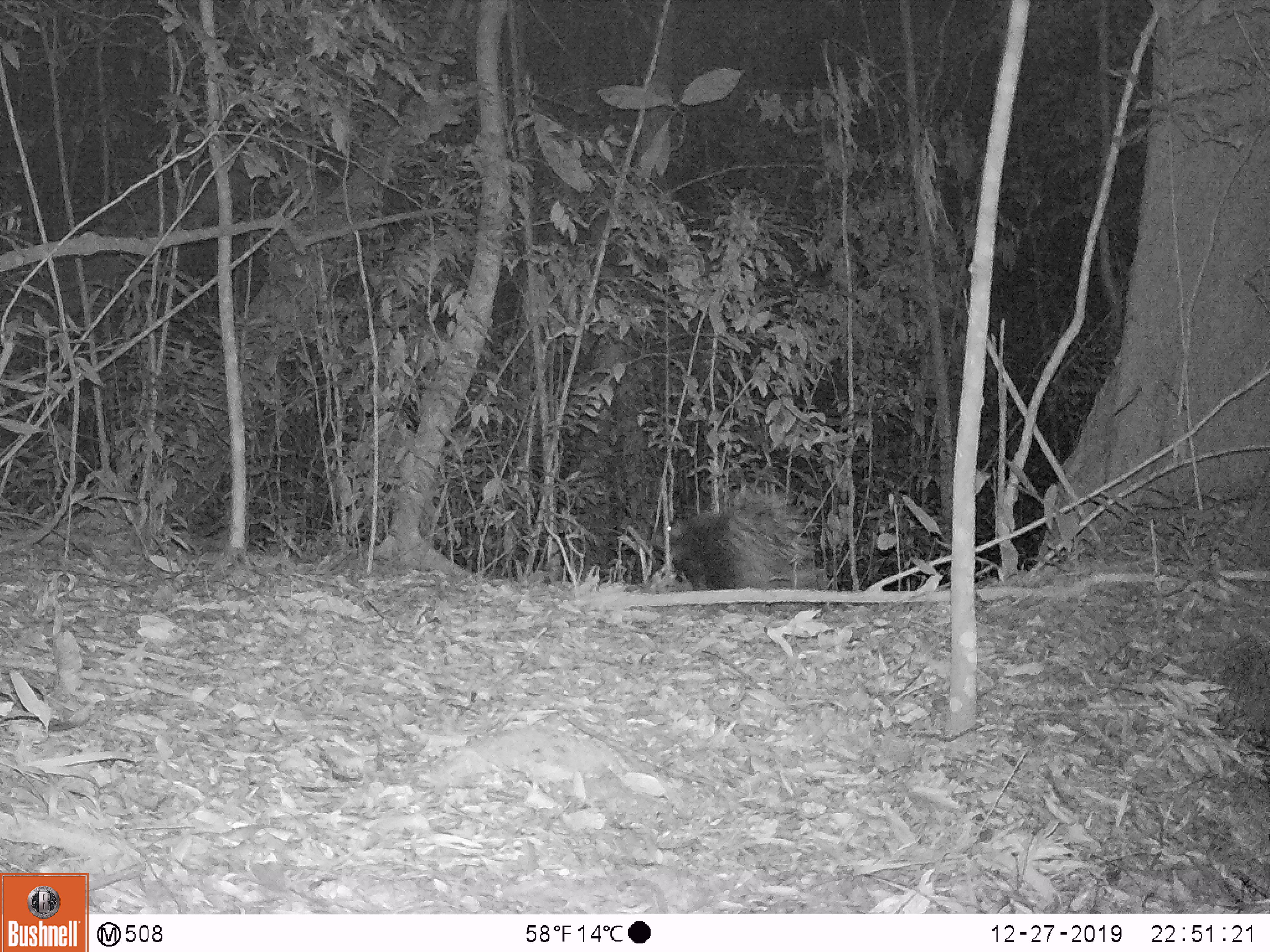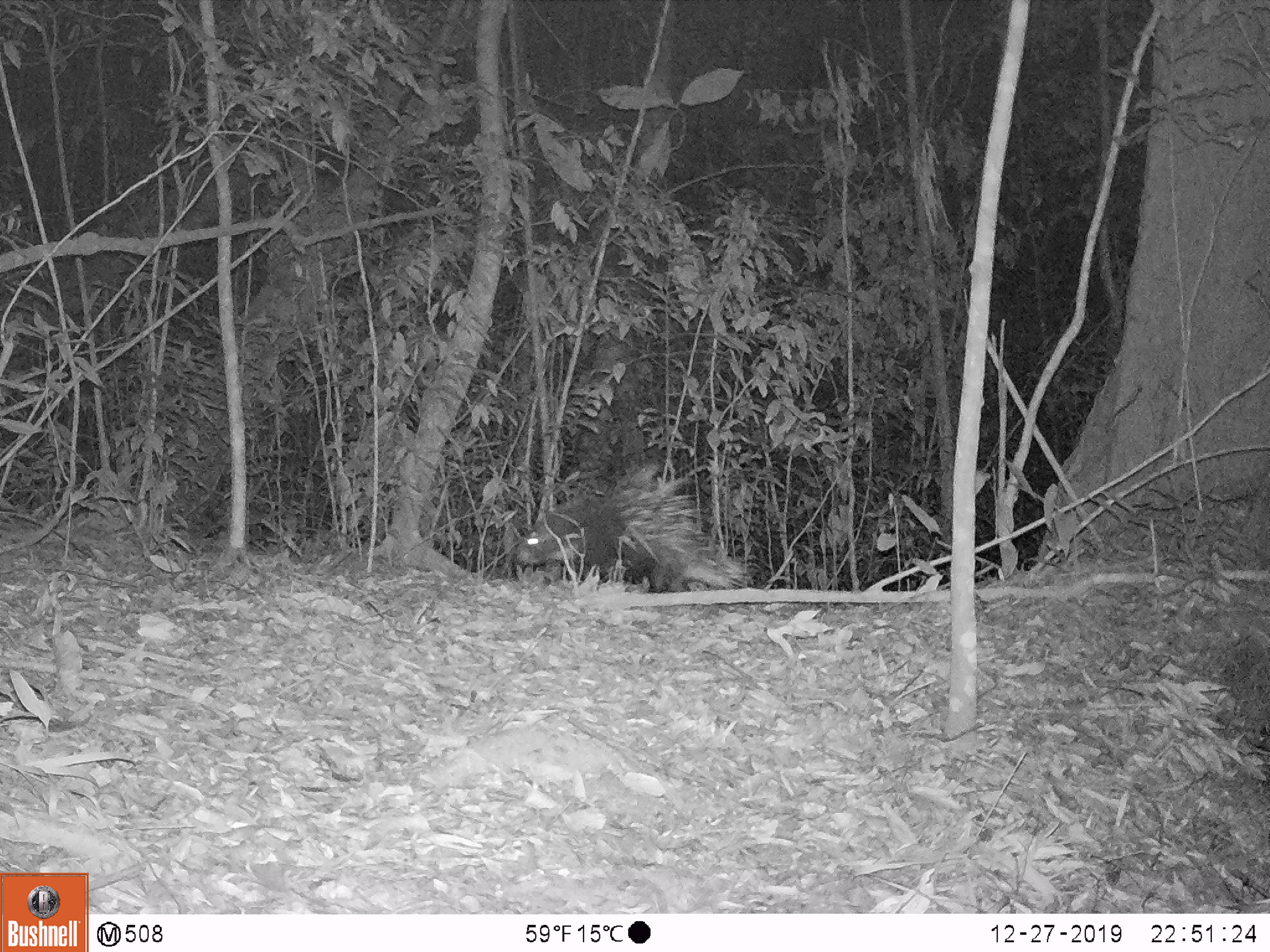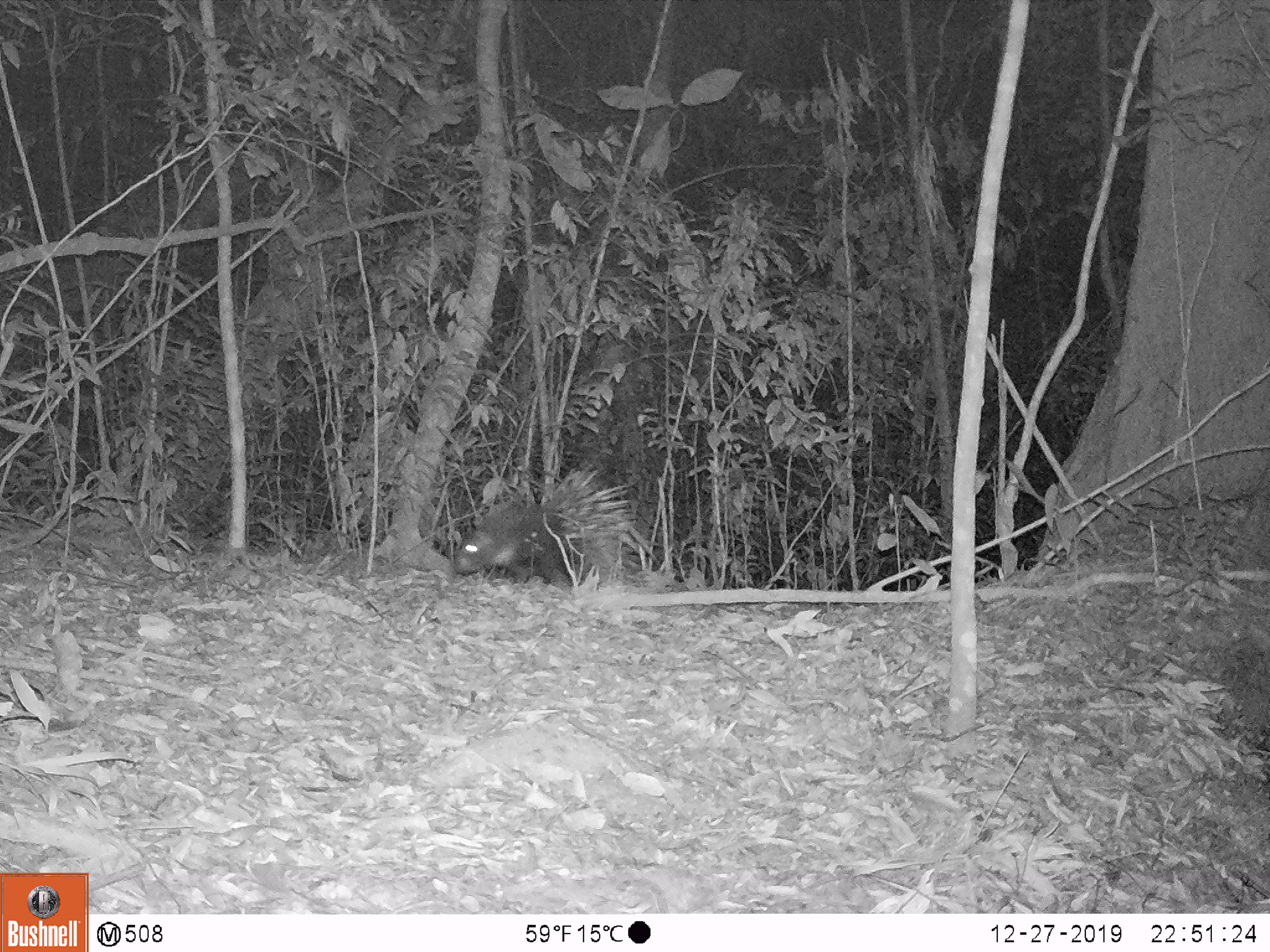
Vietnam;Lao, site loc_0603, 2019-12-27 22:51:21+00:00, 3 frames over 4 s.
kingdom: Animalia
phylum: Chordata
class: Mammalia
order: Rodentia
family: Hystricidae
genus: Hystrix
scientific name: Hystrix brachyura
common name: malayan porcupine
Malayan porcupine (Hystrix brachyura). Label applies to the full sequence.